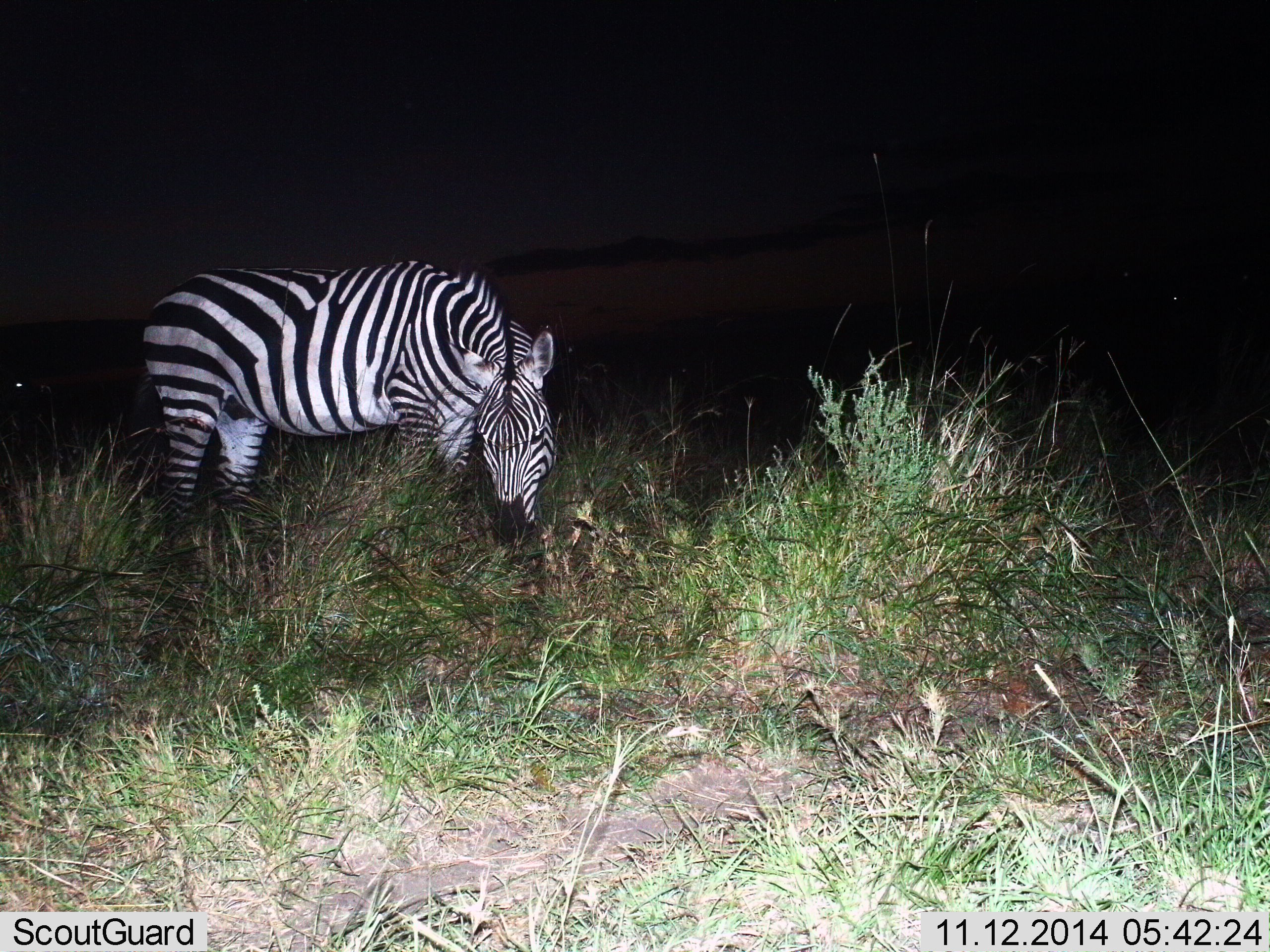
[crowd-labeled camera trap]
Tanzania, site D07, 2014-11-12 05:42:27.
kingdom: Animalia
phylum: Chordata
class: Mammalia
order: Perissodactyla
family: Equidae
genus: Equus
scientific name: Equus quagga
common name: plains zebra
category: zebra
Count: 1.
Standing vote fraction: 10%.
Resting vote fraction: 0%.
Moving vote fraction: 0%.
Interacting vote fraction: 0%.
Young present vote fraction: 0%.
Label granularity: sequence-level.